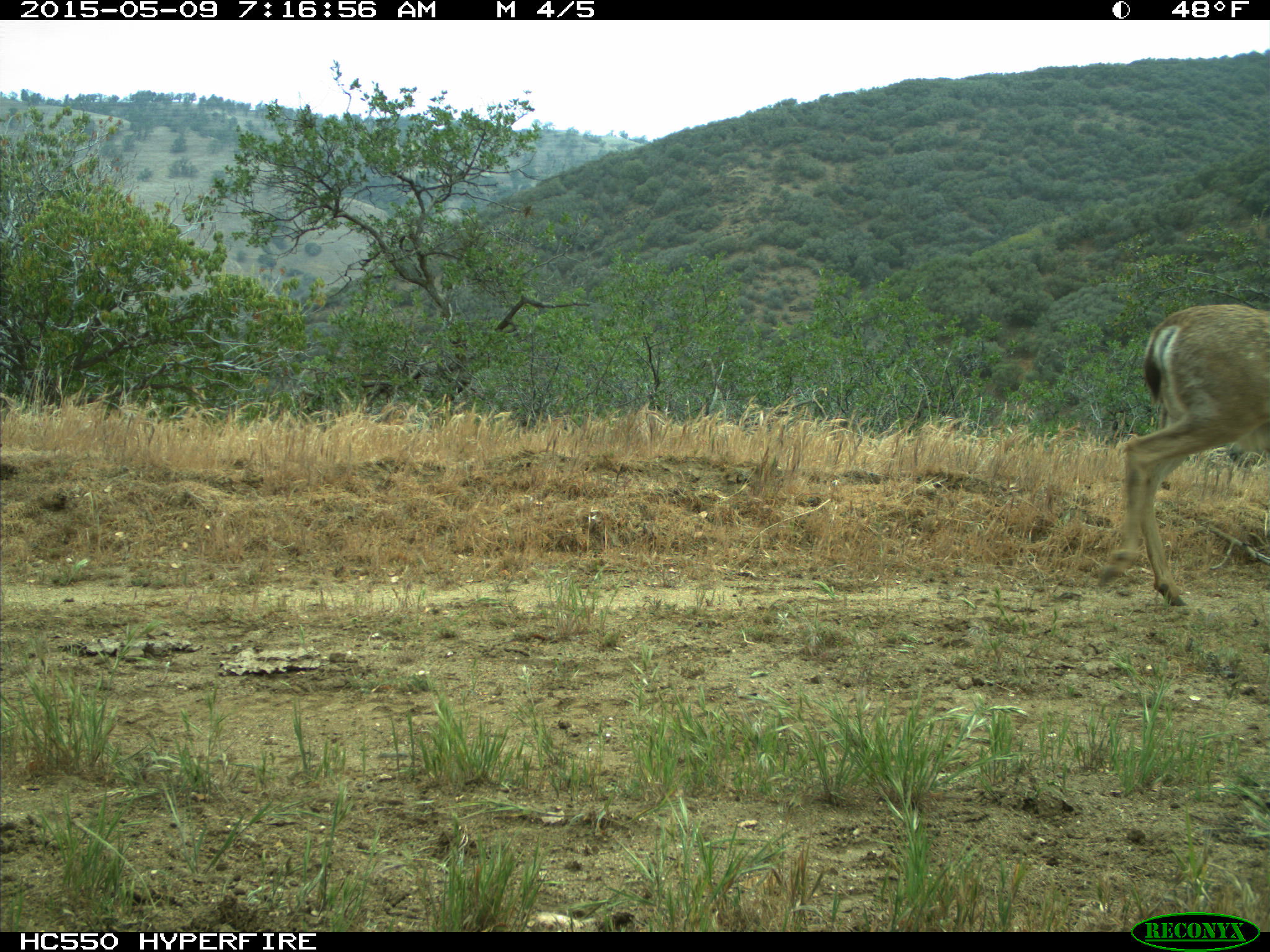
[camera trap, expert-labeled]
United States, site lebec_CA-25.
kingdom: Animalia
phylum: Chordata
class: Mammalia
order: Artiodactyla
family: Cervidae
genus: Odocoileus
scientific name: Odocoileus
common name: deer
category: unidentified deer